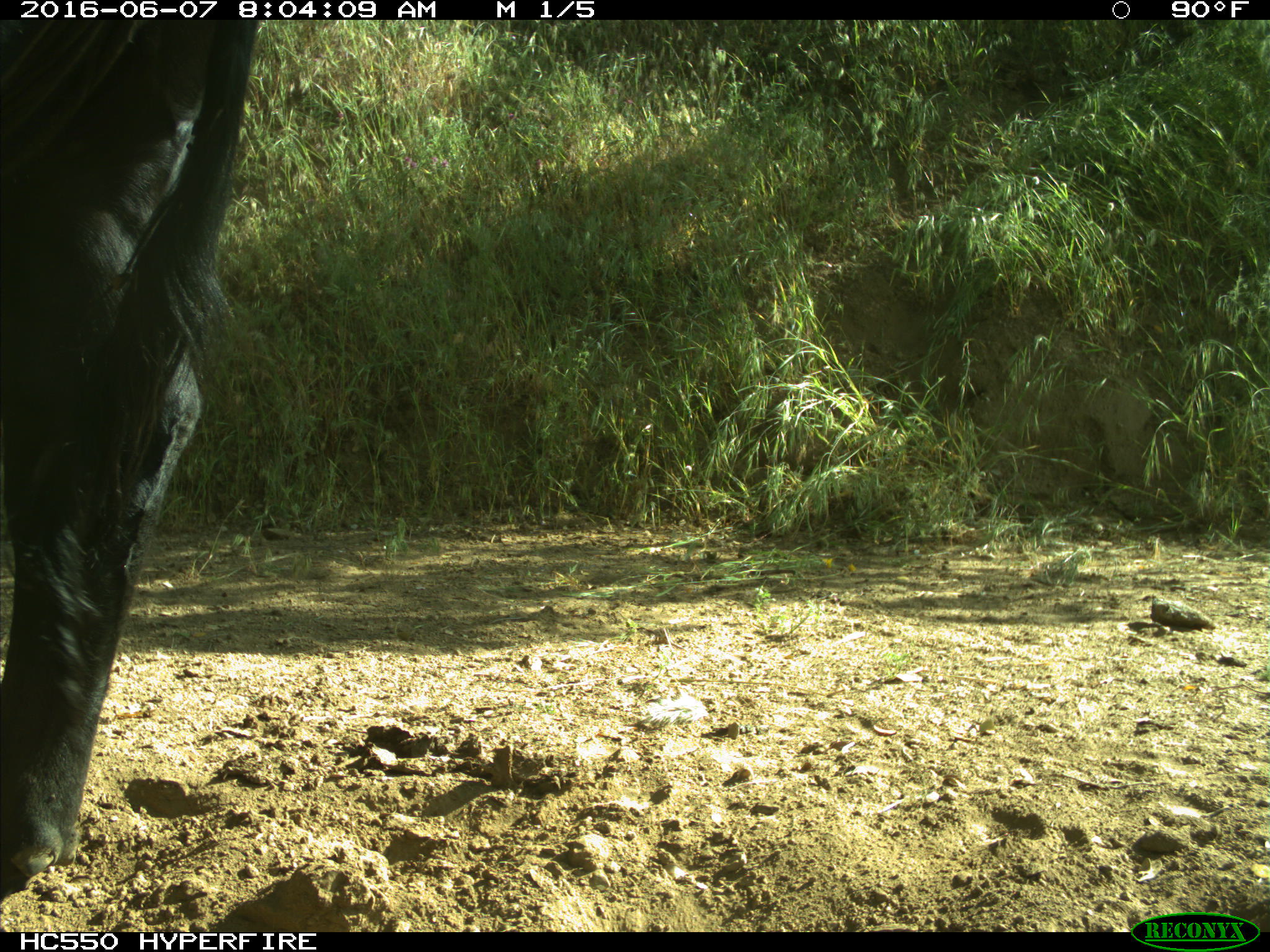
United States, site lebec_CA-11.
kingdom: Animalia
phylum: Chordata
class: Mammalia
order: Artiodactyla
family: Bovidae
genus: Bos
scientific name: Bos taurus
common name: domestic cow